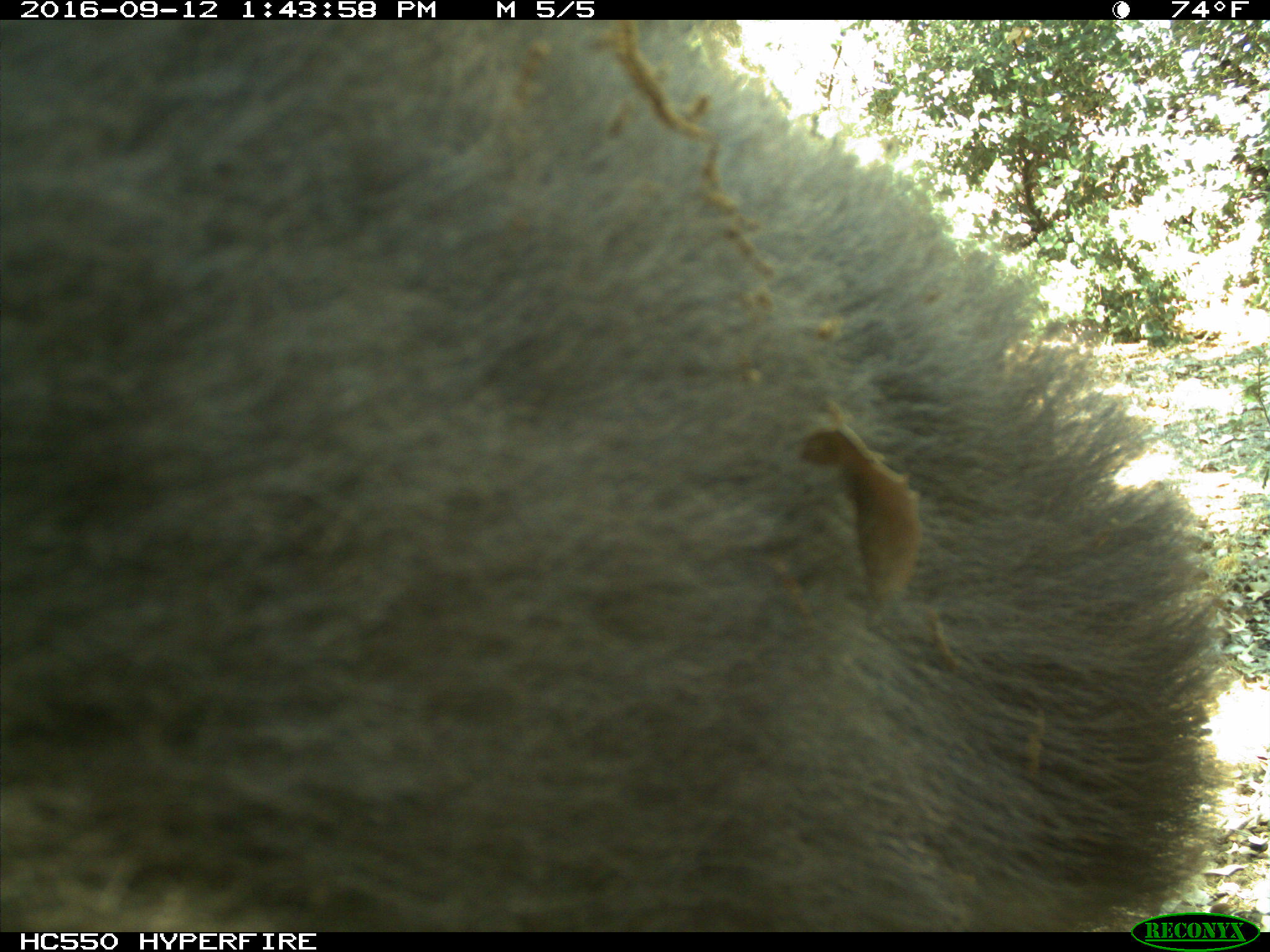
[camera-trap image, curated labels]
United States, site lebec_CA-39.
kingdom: Animalia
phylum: Chordata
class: Mammalia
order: Carnivora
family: Ursidae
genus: Ursus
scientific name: Ursus americanus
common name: american black bear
Ursus americanus (american black bear).